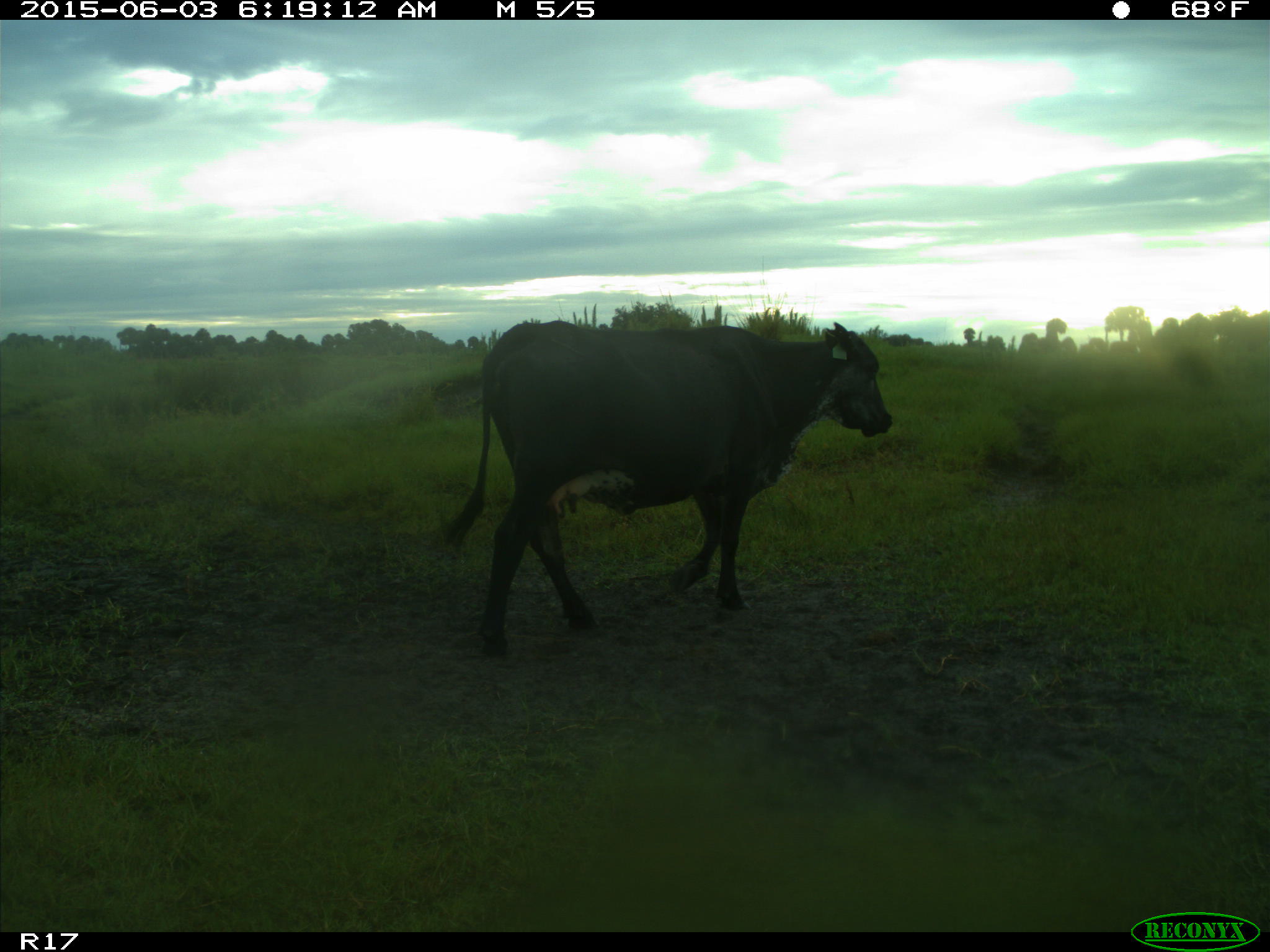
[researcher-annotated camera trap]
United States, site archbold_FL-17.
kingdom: Animalia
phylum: Chordata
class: Mammalia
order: Artiodactyla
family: Bovidae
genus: Bos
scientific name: Bos taurus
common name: domestic cow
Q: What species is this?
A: Bos taurus (domestic cow).